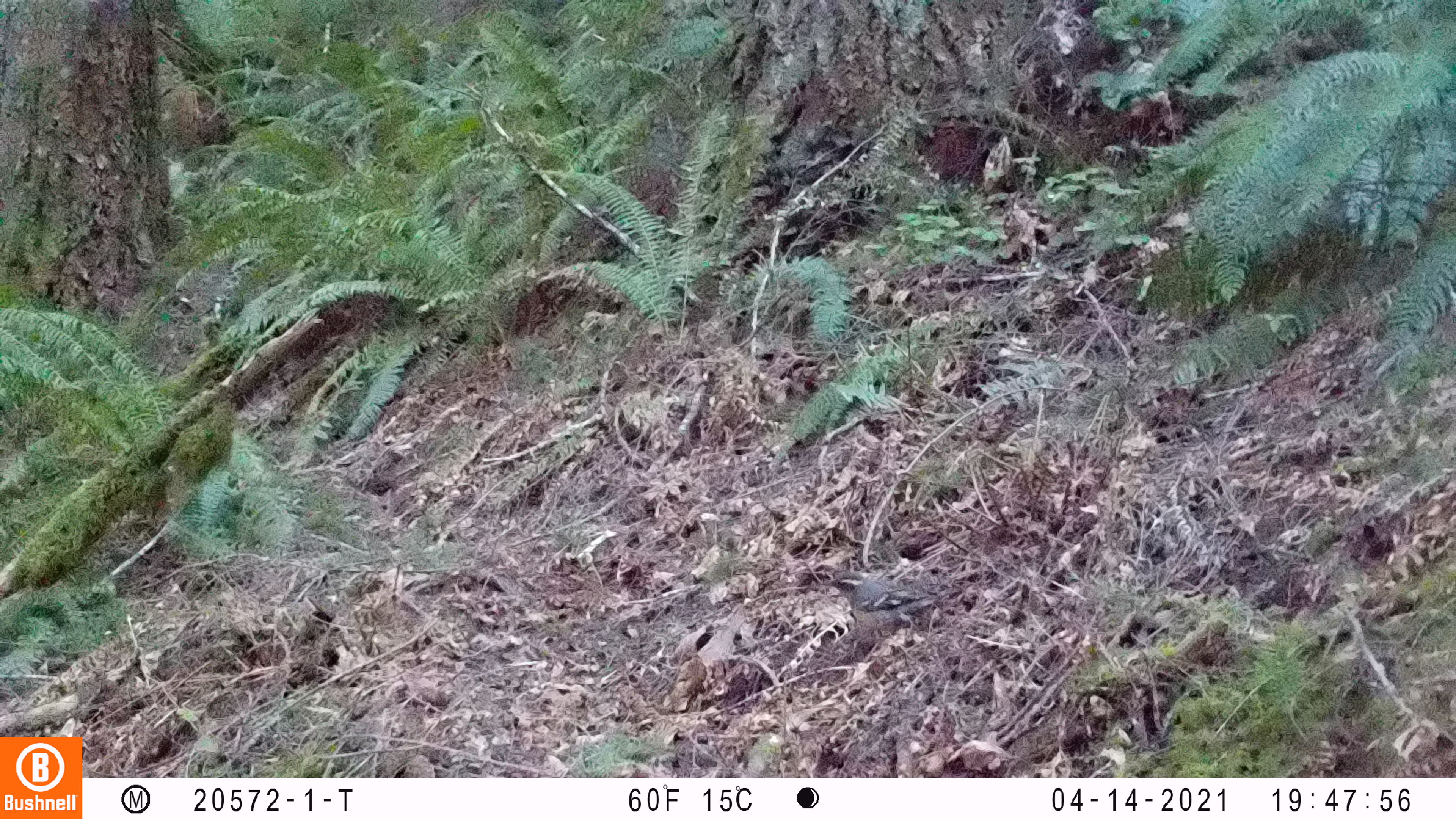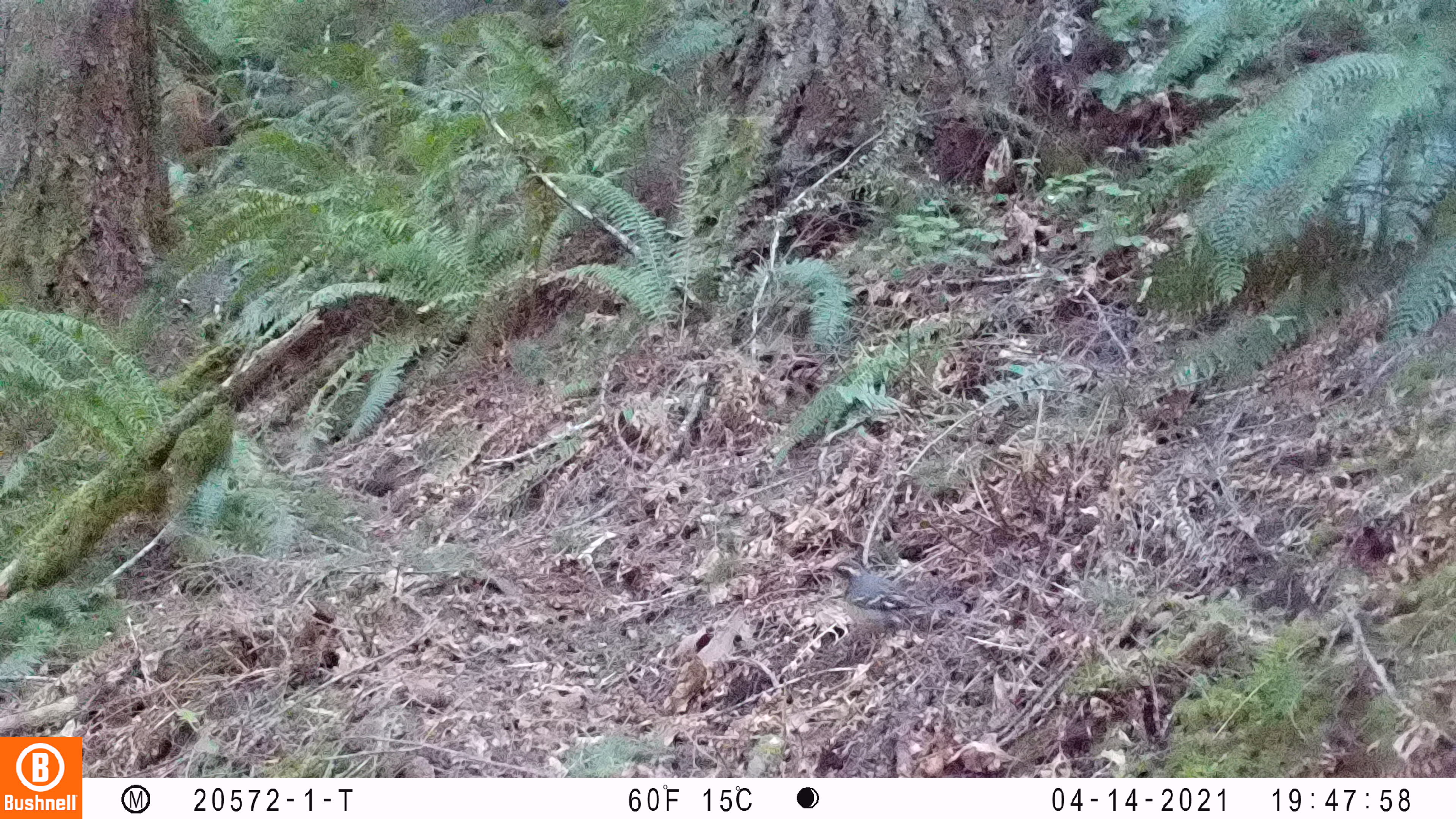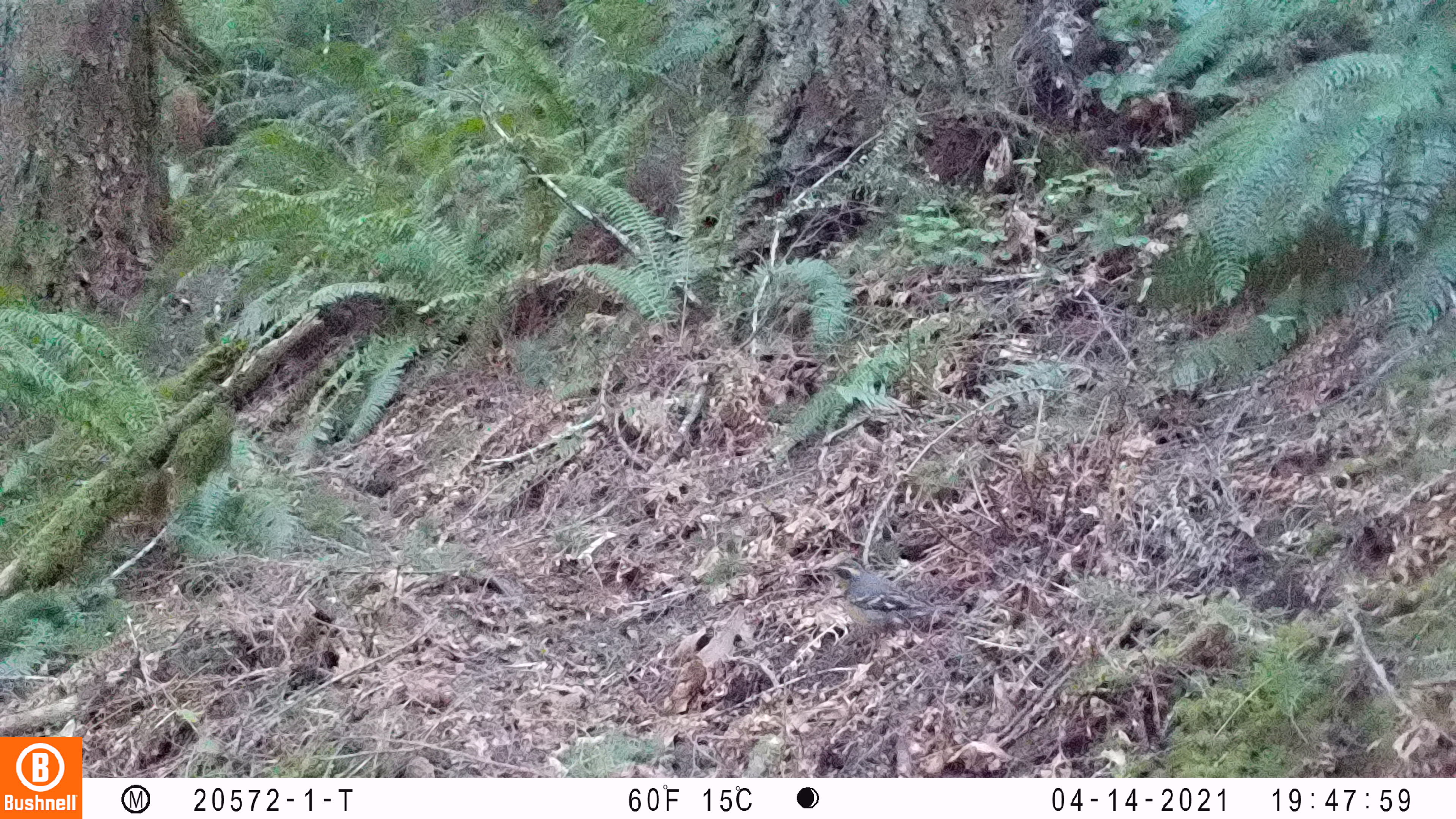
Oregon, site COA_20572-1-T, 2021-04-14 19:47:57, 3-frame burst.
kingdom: Animalia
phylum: Chordata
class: Aves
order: Passeriformes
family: Turdidae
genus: Ixoreus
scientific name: Ixoreus naevius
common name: varied thrush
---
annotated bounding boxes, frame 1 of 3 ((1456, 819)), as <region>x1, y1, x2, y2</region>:
varied thrush: <region>816, 564, 947, 654</region>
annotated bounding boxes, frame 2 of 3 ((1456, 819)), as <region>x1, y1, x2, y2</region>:
varied thrush: <region>811, 553, 956, 670</region>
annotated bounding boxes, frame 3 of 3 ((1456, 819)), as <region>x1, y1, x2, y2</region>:
varied thrush: <region>817, 549, 956, 655</region>